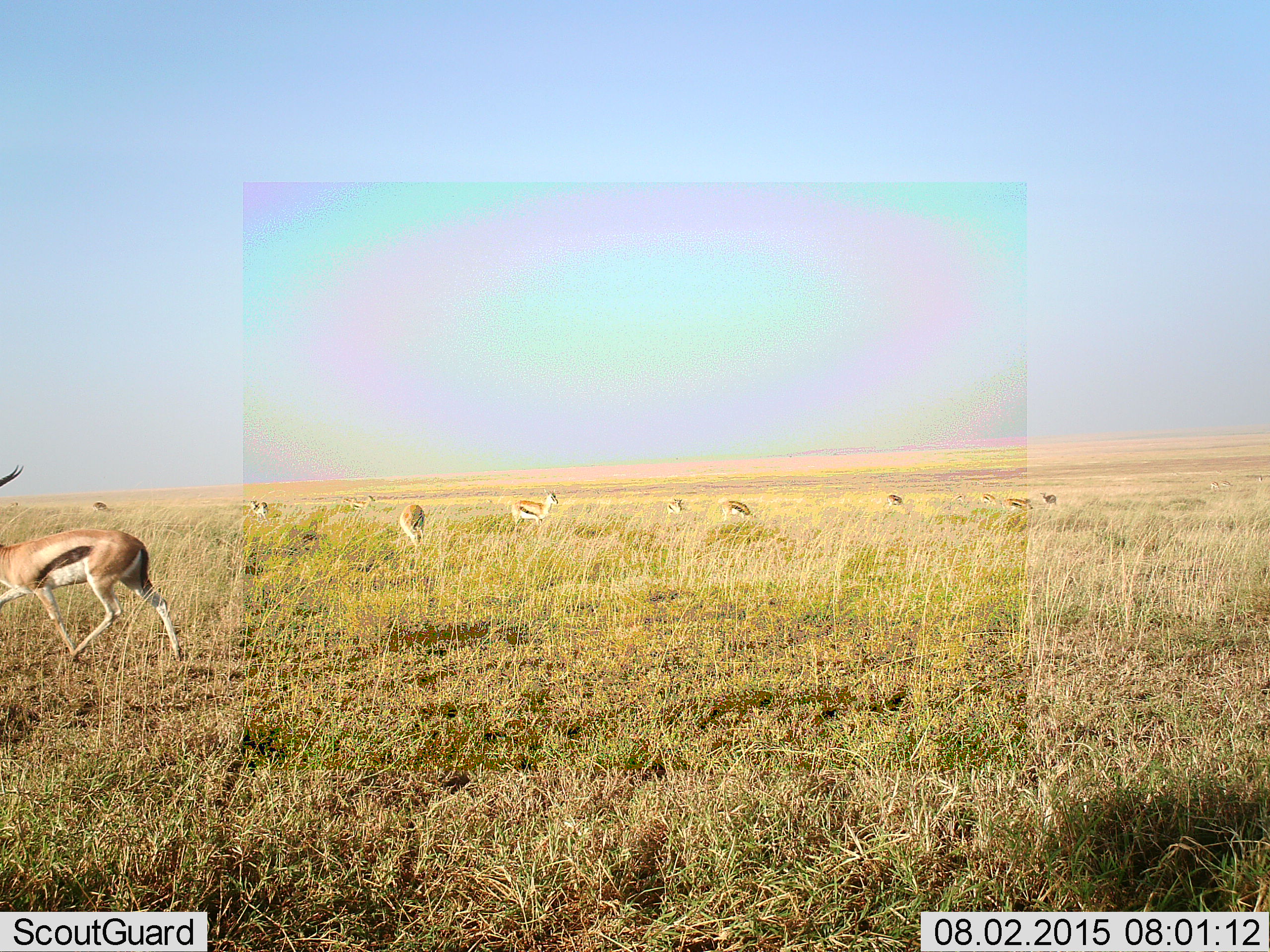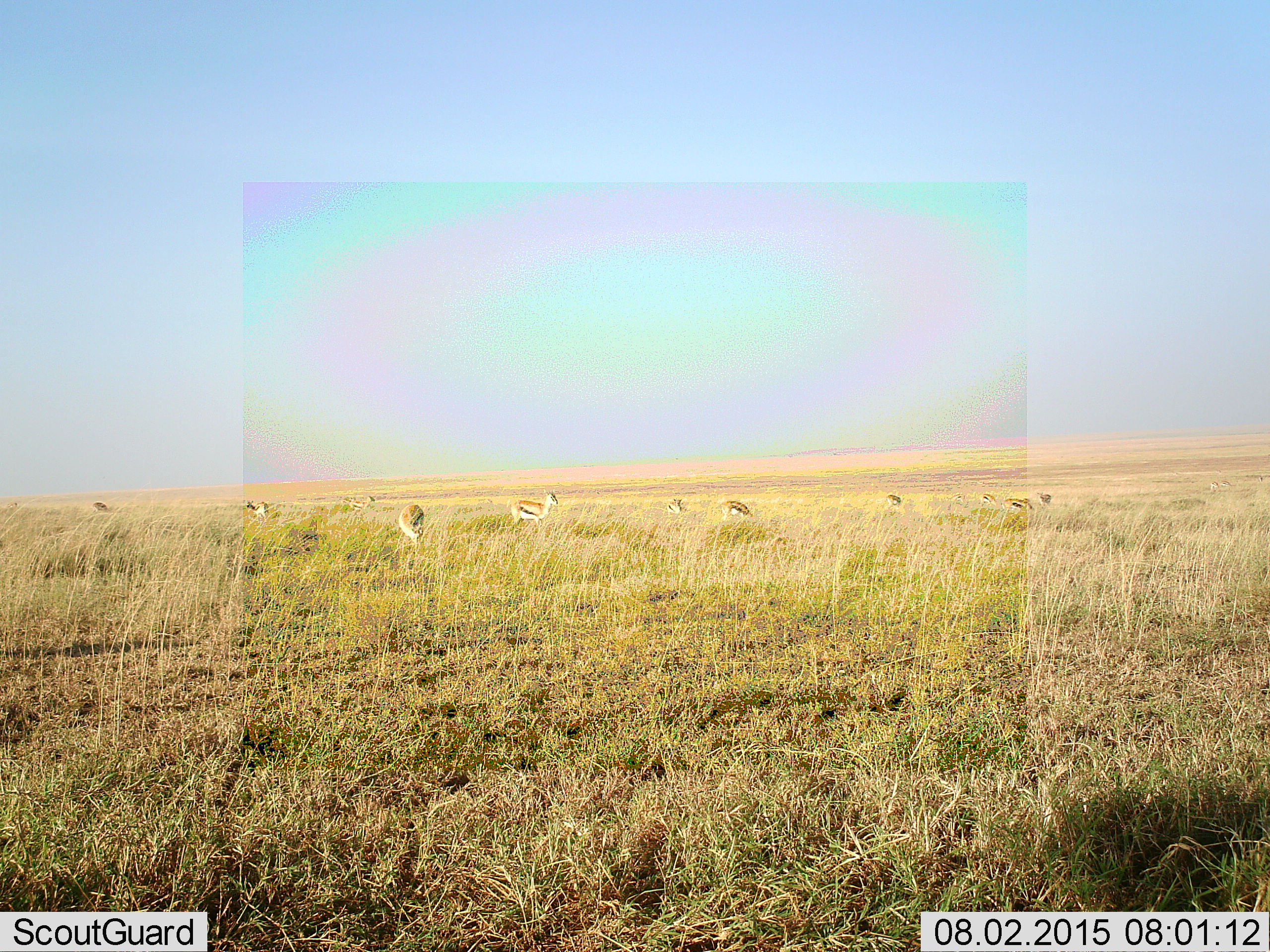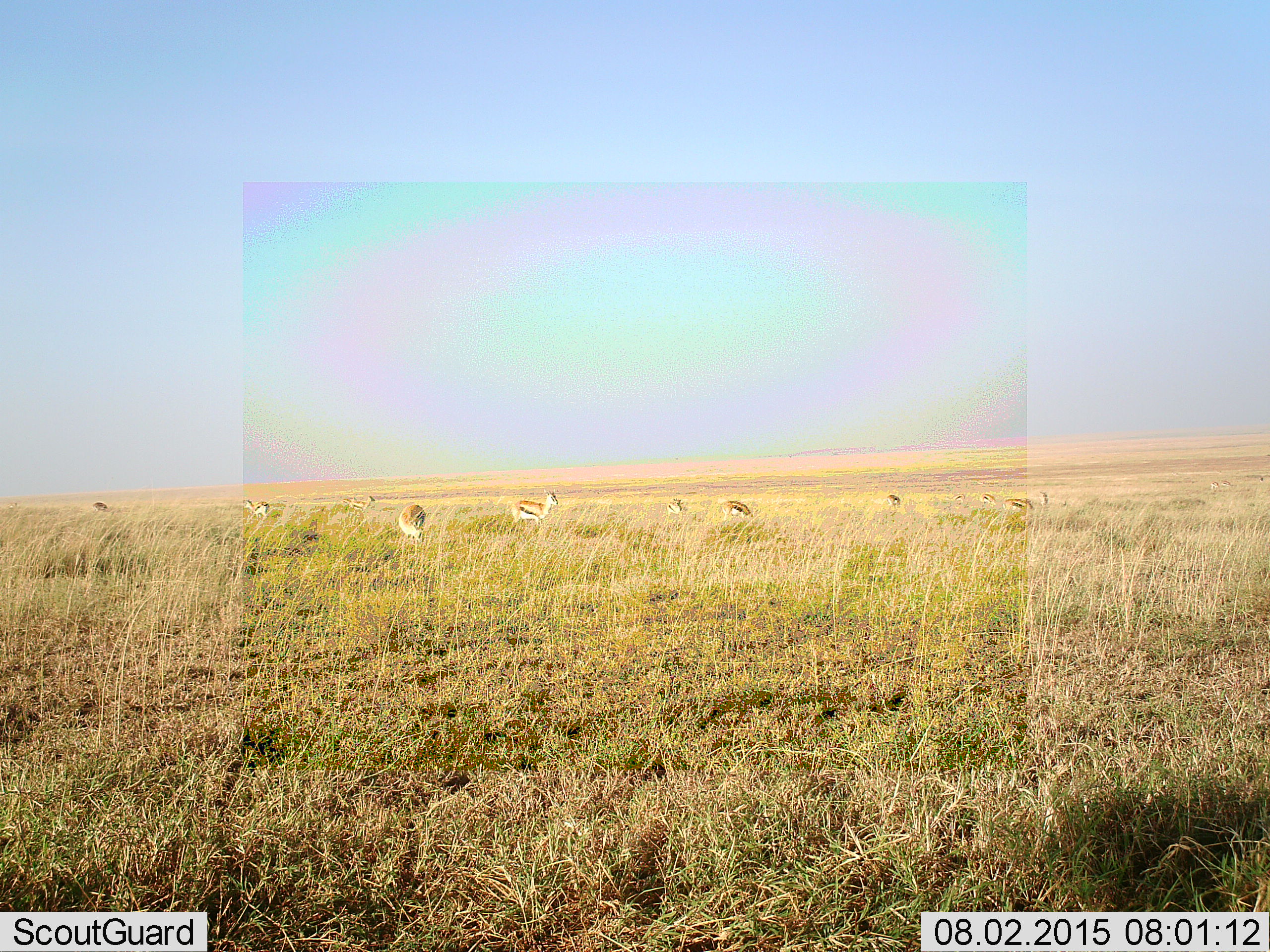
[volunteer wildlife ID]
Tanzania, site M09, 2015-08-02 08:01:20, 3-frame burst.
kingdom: Animalia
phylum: Chordata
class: Mammalia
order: Artiodactyla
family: Bovidae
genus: Eudorcas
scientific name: Eudorcas thomsonii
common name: thomson's gazelle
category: gazellethomsons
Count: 11-50.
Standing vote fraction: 78%.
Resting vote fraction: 11%.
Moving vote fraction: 100%.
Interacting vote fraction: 0%.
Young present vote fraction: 0%.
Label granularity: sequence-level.